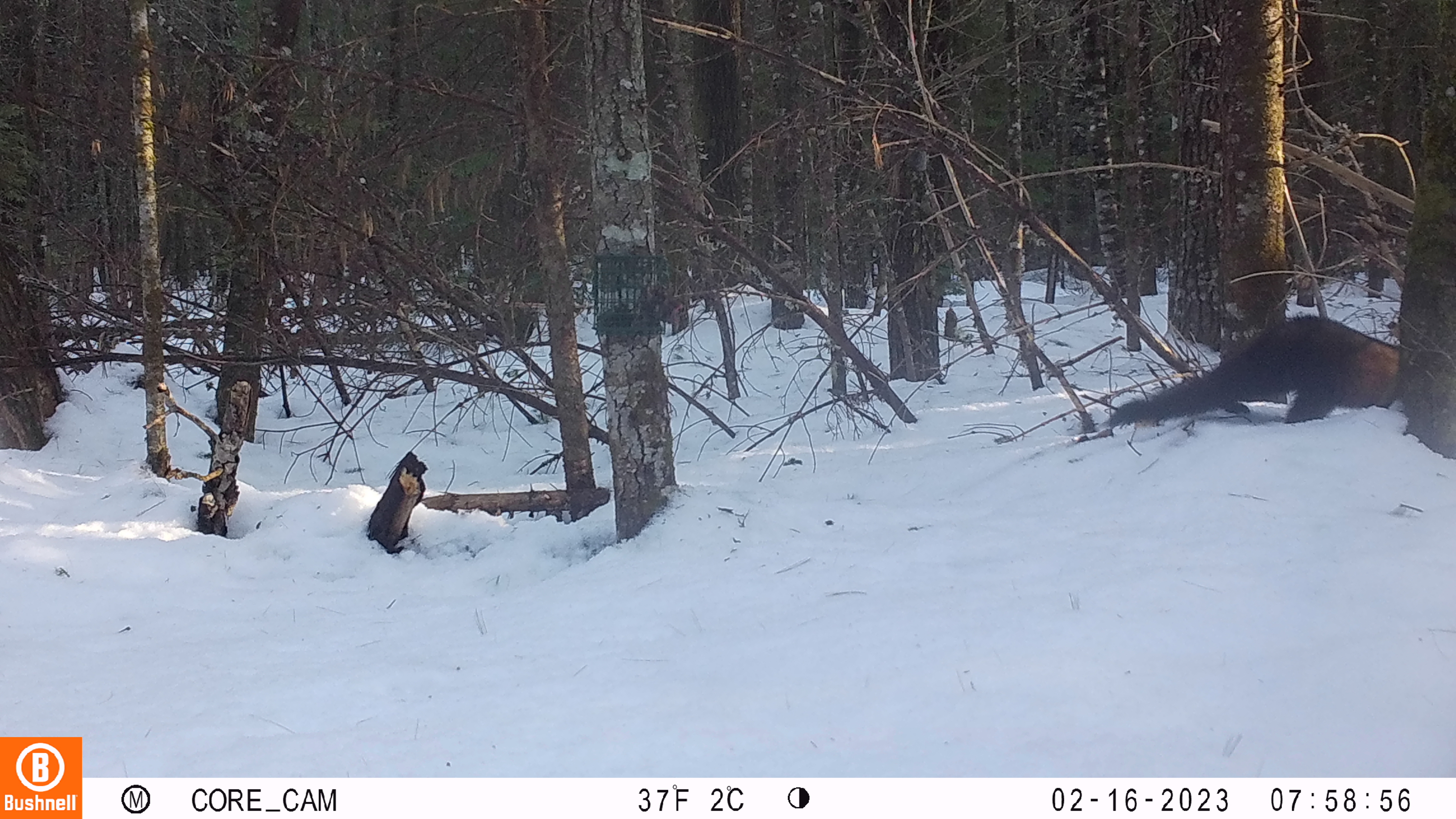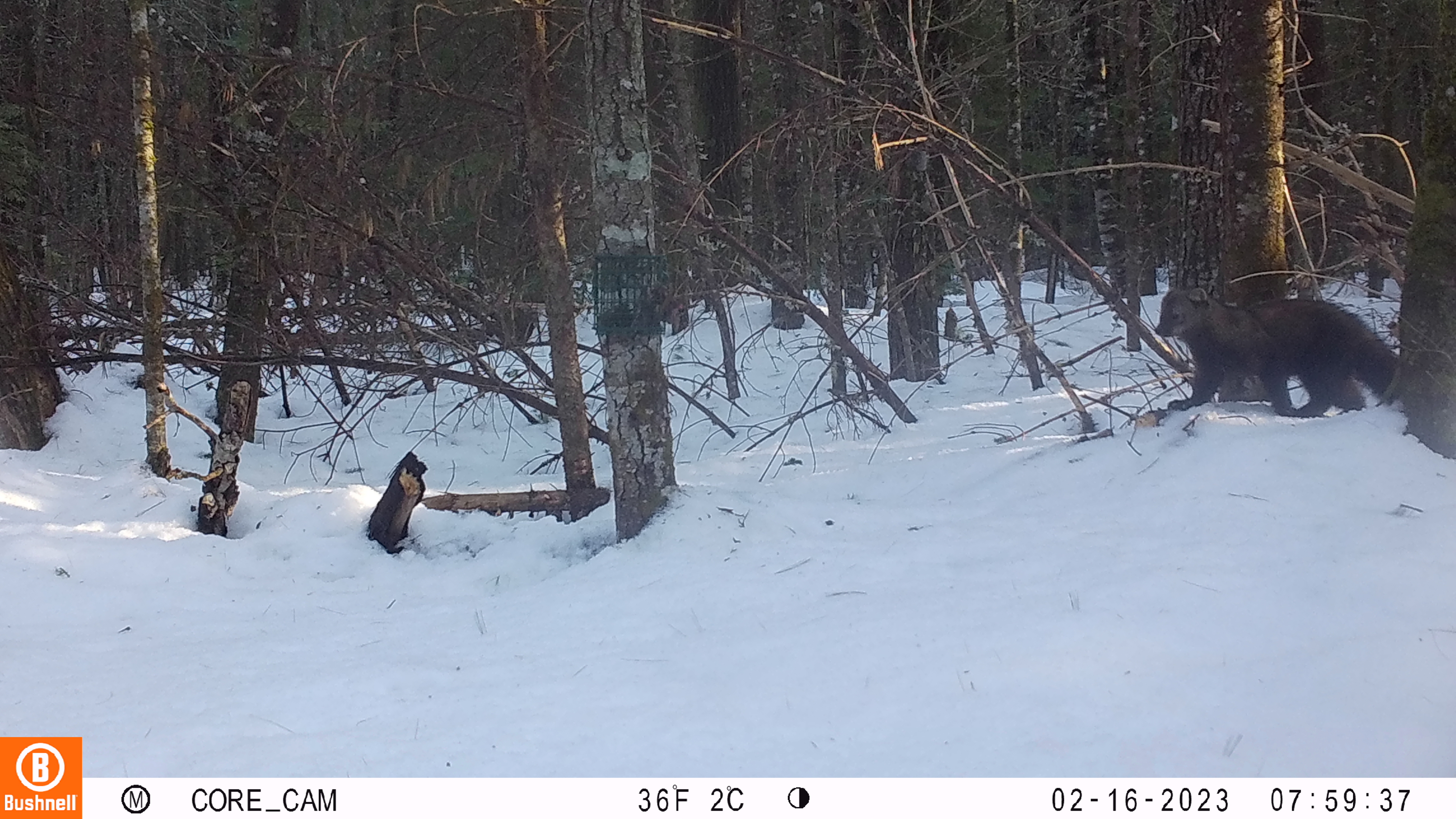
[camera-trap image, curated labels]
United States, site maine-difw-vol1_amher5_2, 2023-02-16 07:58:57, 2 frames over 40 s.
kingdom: Animalia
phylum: Chordata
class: Mammalia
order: Carnivora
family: Mustelidae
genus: Pekania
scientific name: Pekania pennanti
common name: fisher